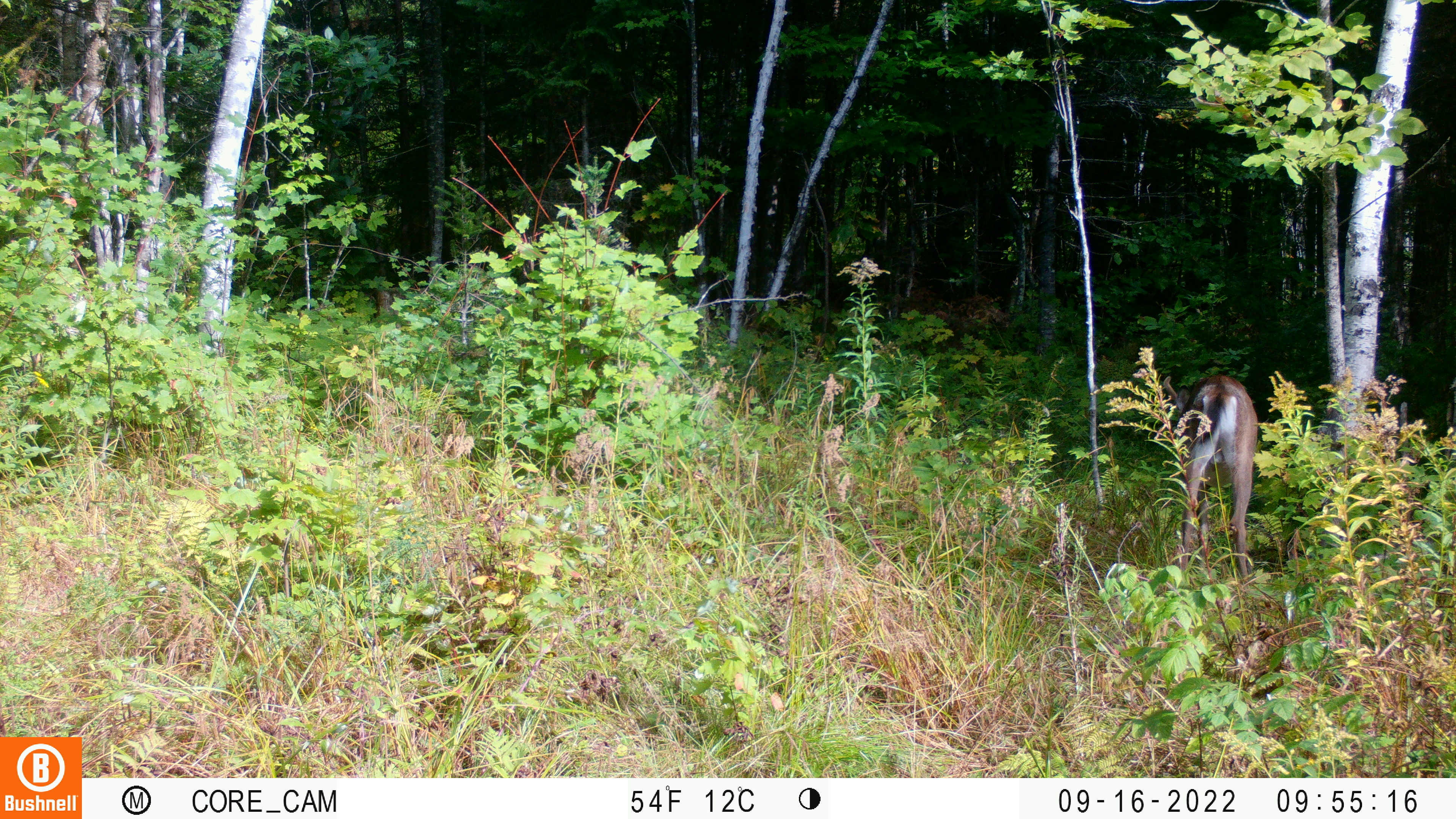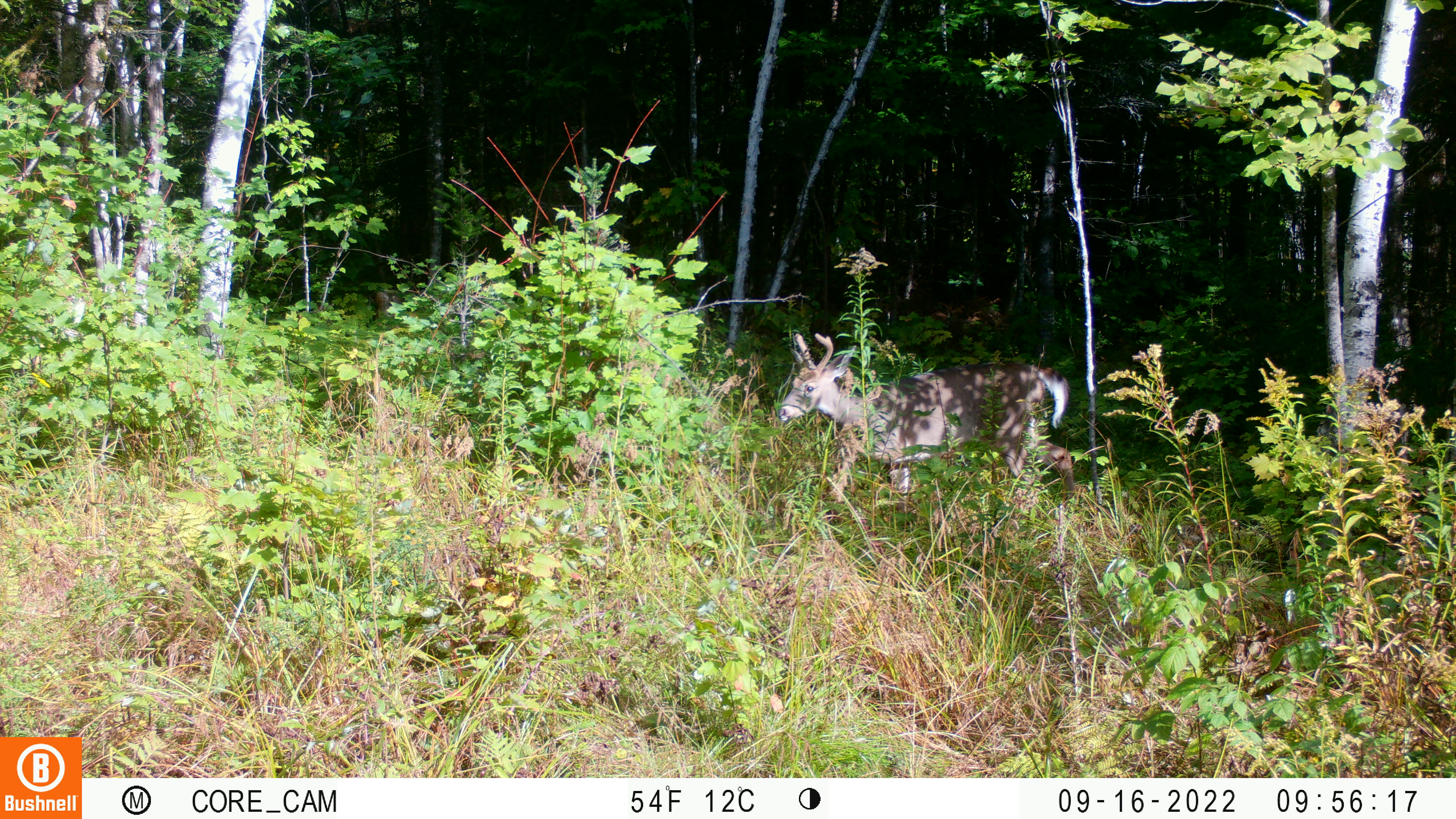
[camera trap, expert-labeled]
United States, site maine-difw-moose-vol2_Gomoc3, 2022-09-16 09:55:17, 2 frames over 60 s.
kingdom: Animalia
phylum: Chordata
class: Mammalia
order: Artiodactyla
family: Cervidae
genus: Odocoileus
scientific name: Odocoileus virginianus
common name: white-tailed deer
White-tailed deer (Odocoileus virginianus).